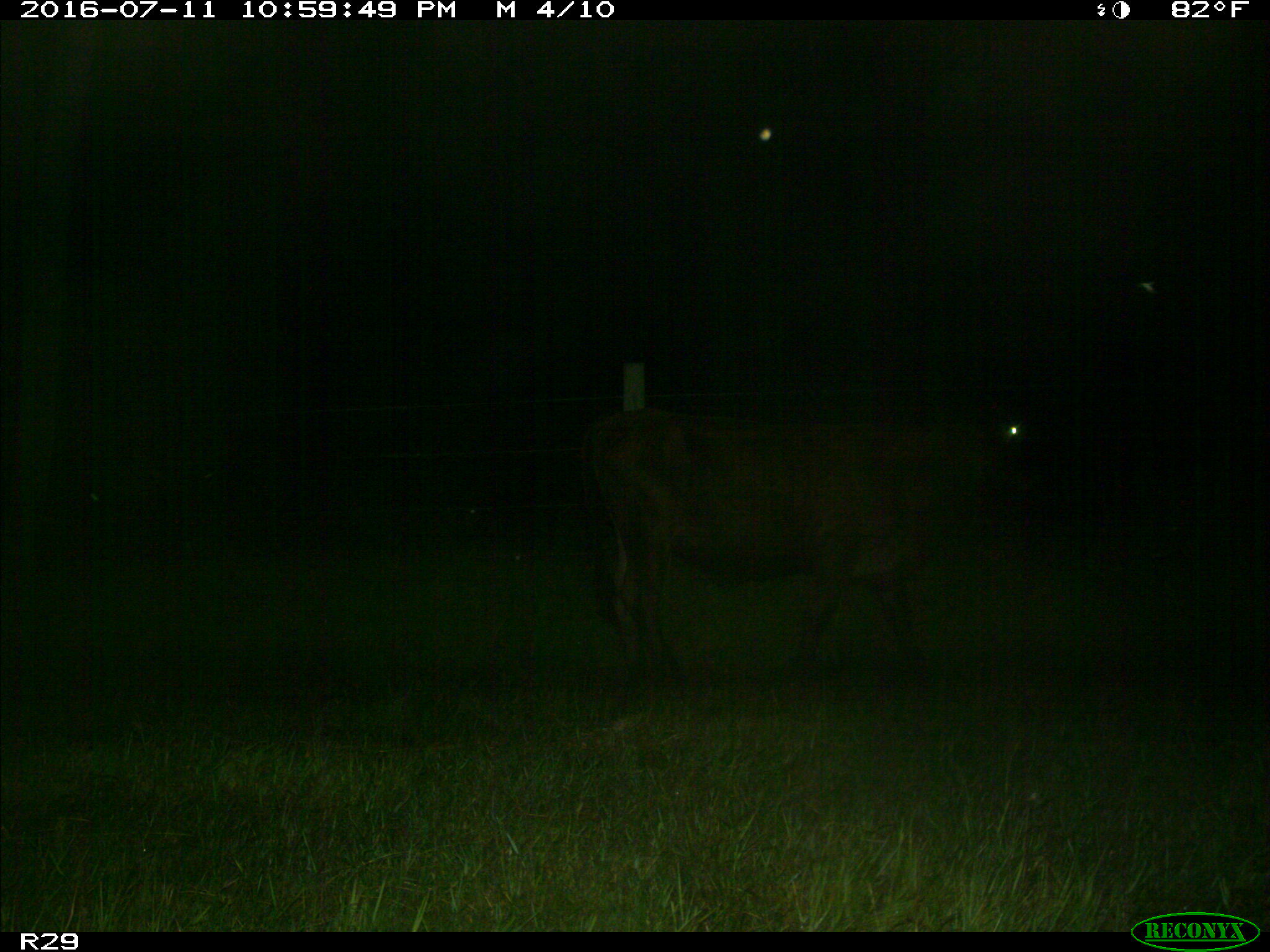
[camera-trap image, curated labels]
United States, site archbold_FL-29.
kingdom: Animalia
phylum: Chordata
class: Mammalia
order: Artiodactyla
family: Bovidae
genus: Bos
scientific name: Bos taurus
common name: domestic cow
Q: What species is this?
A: Bos taurus (domestic cow).